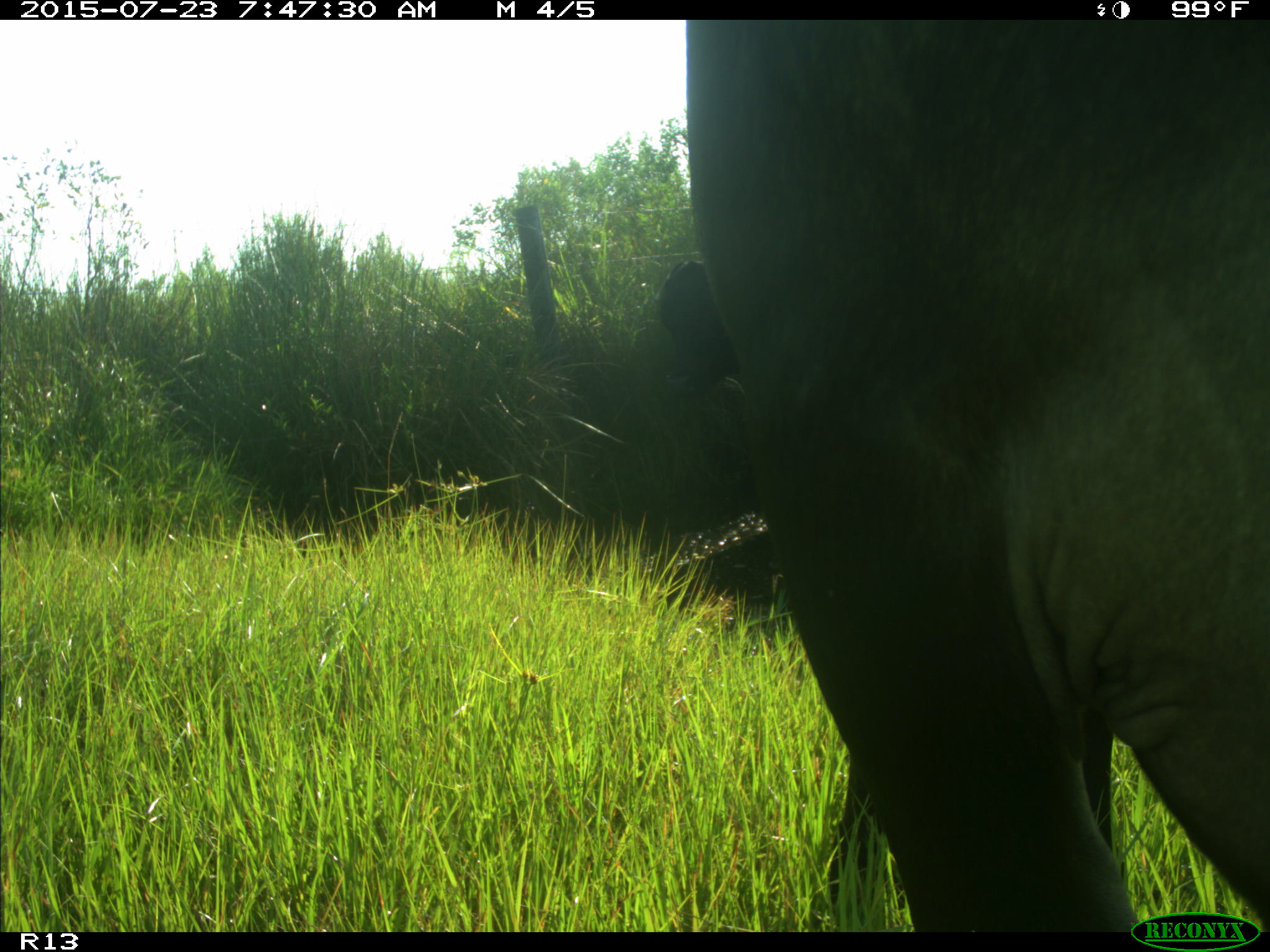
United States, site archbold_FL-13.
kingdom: Animalia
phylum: Chordata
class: Mammalia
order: Artiodactyla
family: Bovidae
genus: Bos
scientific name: Bos taurus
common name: domestic cow